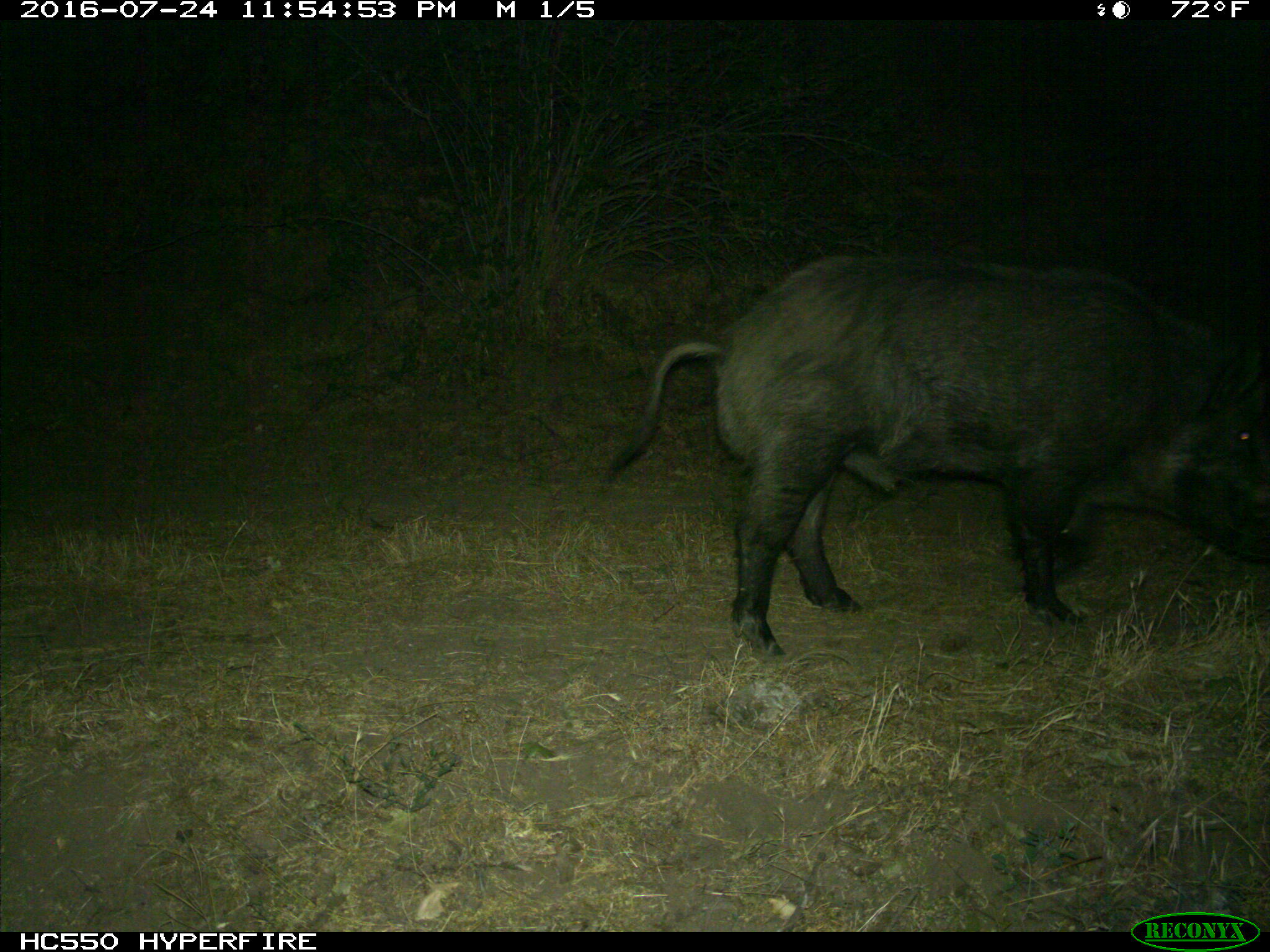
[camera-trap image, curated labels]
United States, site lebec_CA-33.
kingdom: Animalia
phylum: Chordata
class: Mammalia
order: Artiodactyla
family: Suidae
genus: Sus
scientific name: Sus scrofa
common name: wild boar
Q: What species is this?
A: Sus scrofa (wild boar).